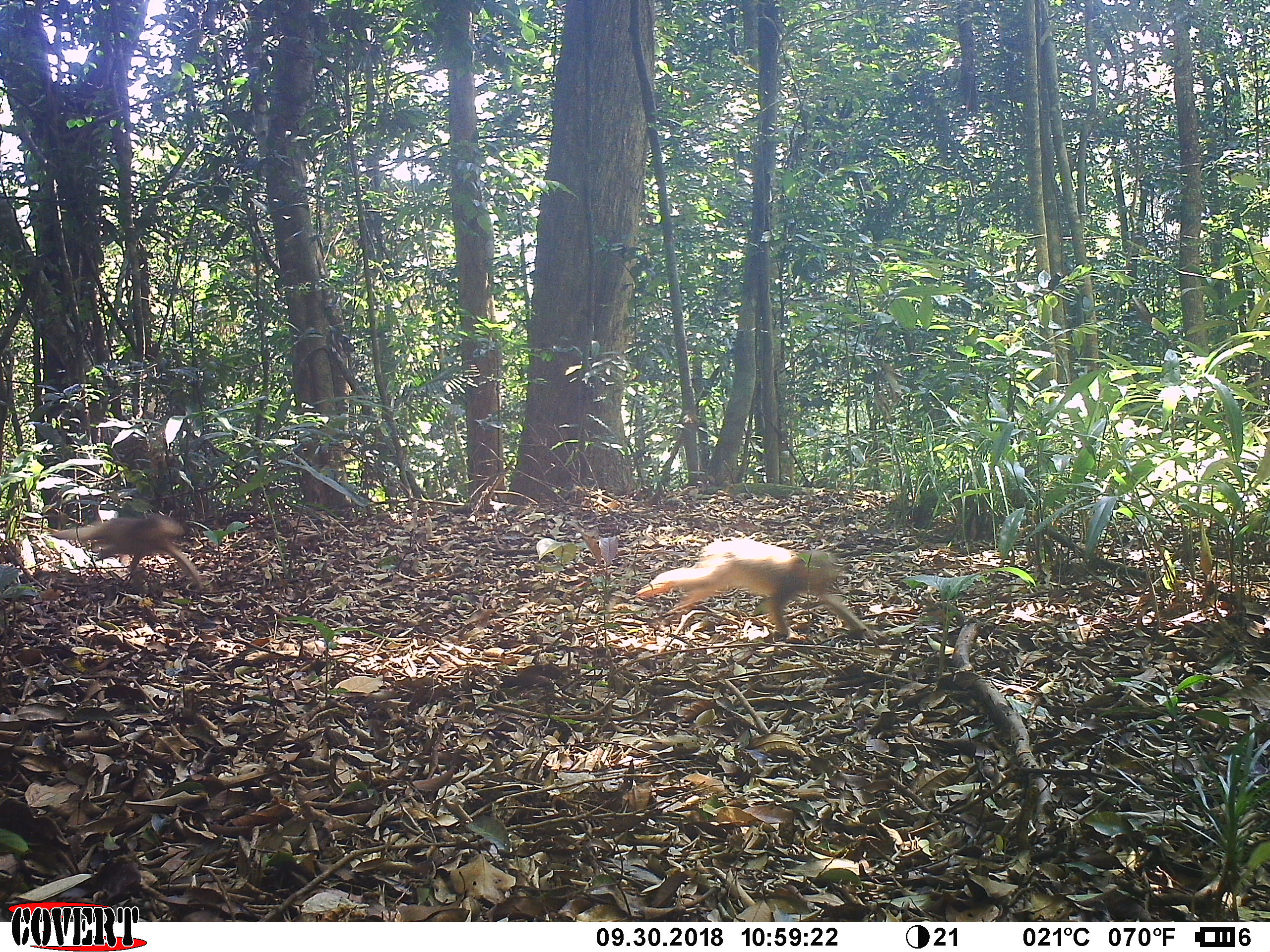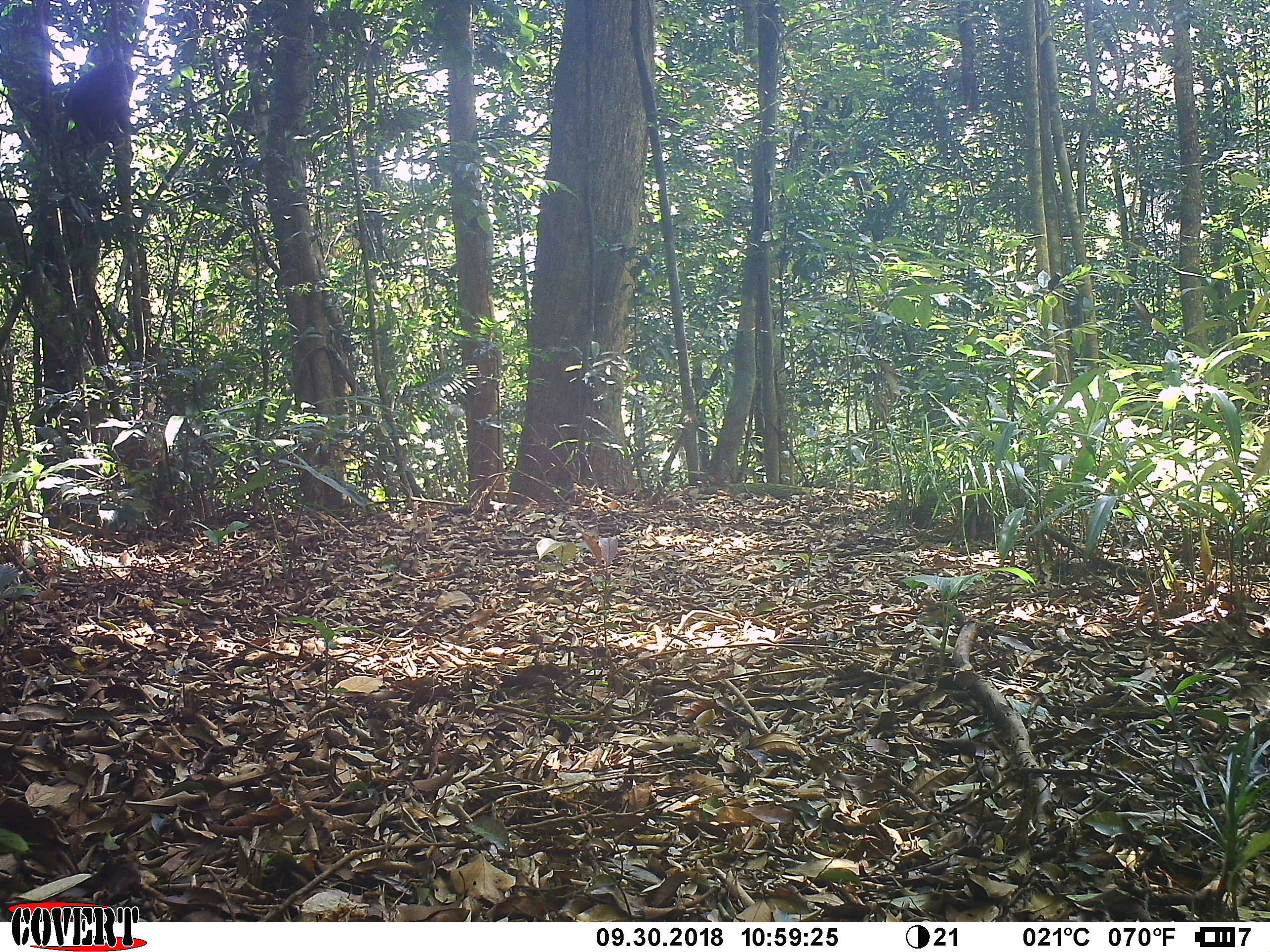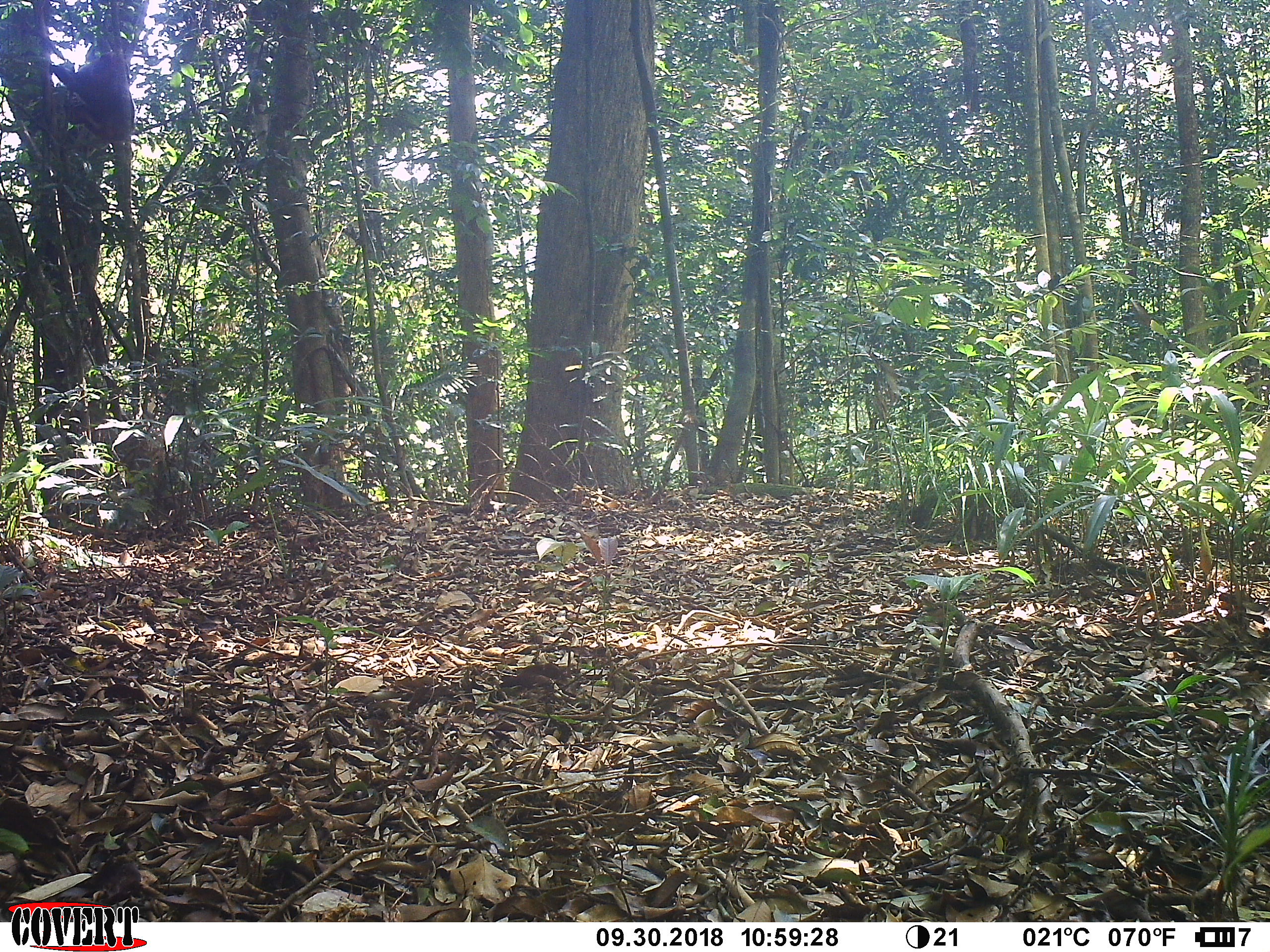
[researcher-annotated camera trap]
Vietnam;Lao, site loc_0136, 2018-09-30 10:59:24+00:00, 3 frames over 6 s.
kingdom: Animalia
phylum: Chordata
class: Mammalia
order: Primates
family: Cercopithecidae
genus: Macaca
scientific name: Macaca arctoides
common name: stump-tailed macaque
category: stump tailed macaque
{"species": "stump tailed macaque (stump-tailed macaque) (Macaca arctoides)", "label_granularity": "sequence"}